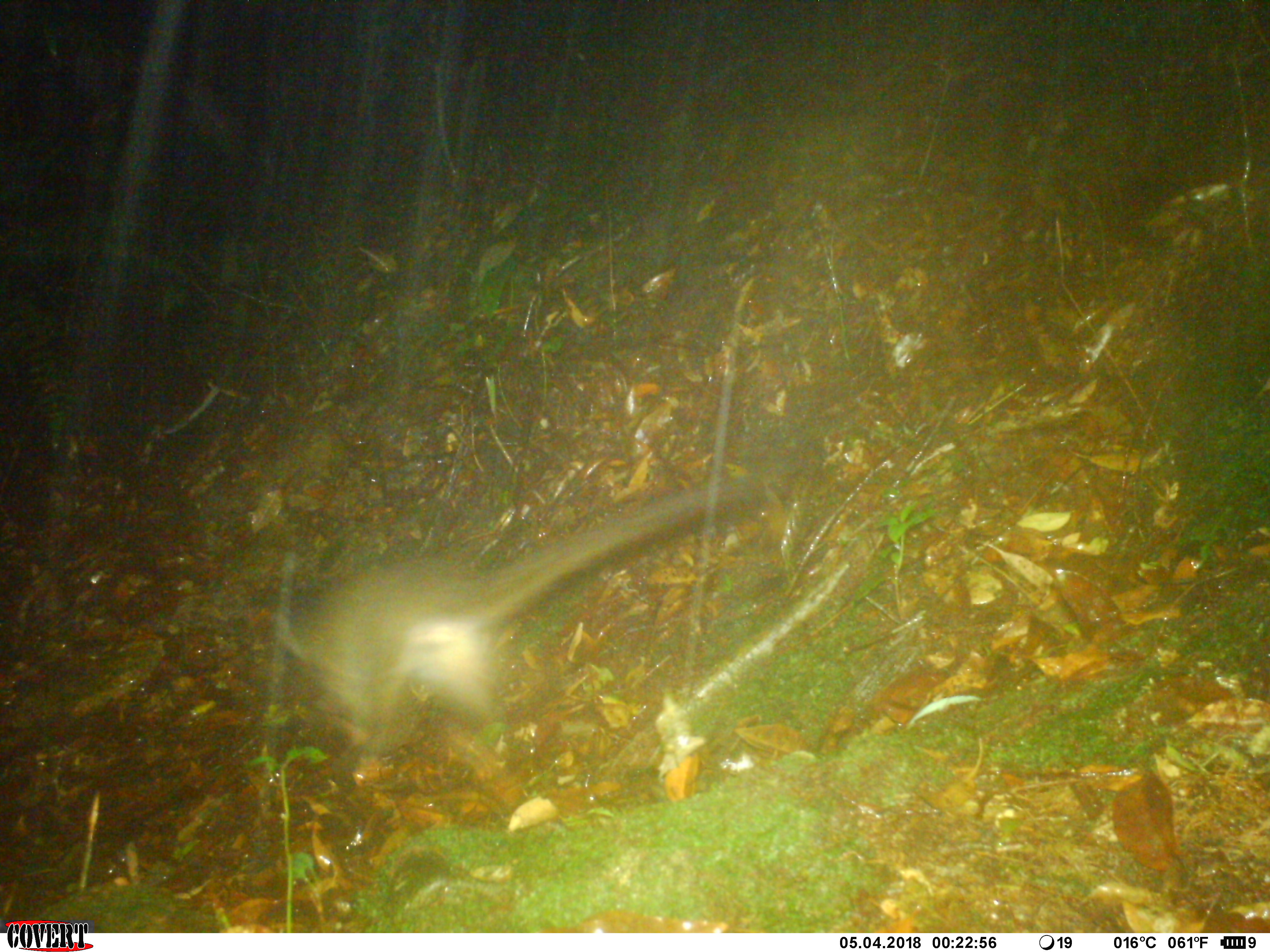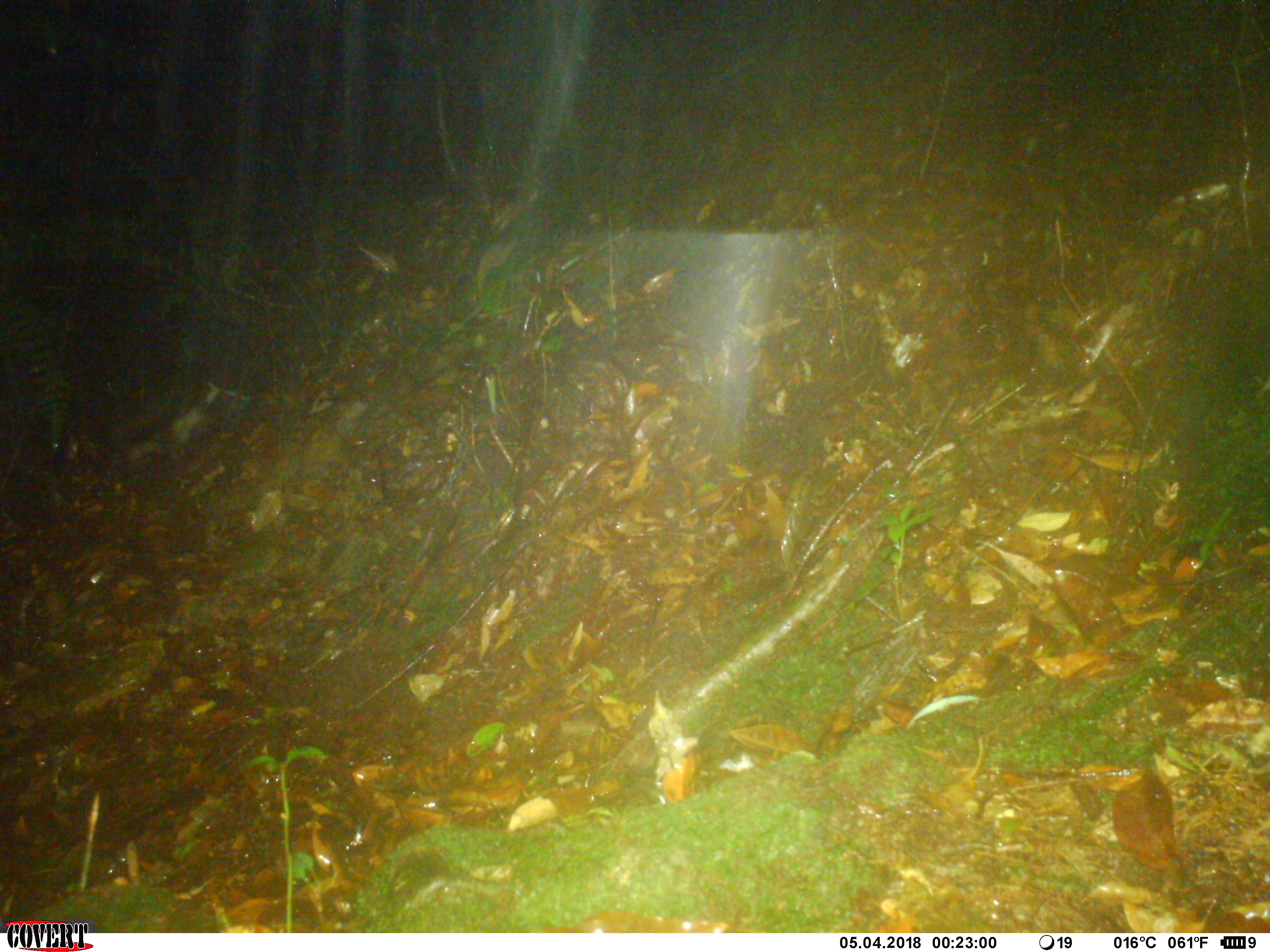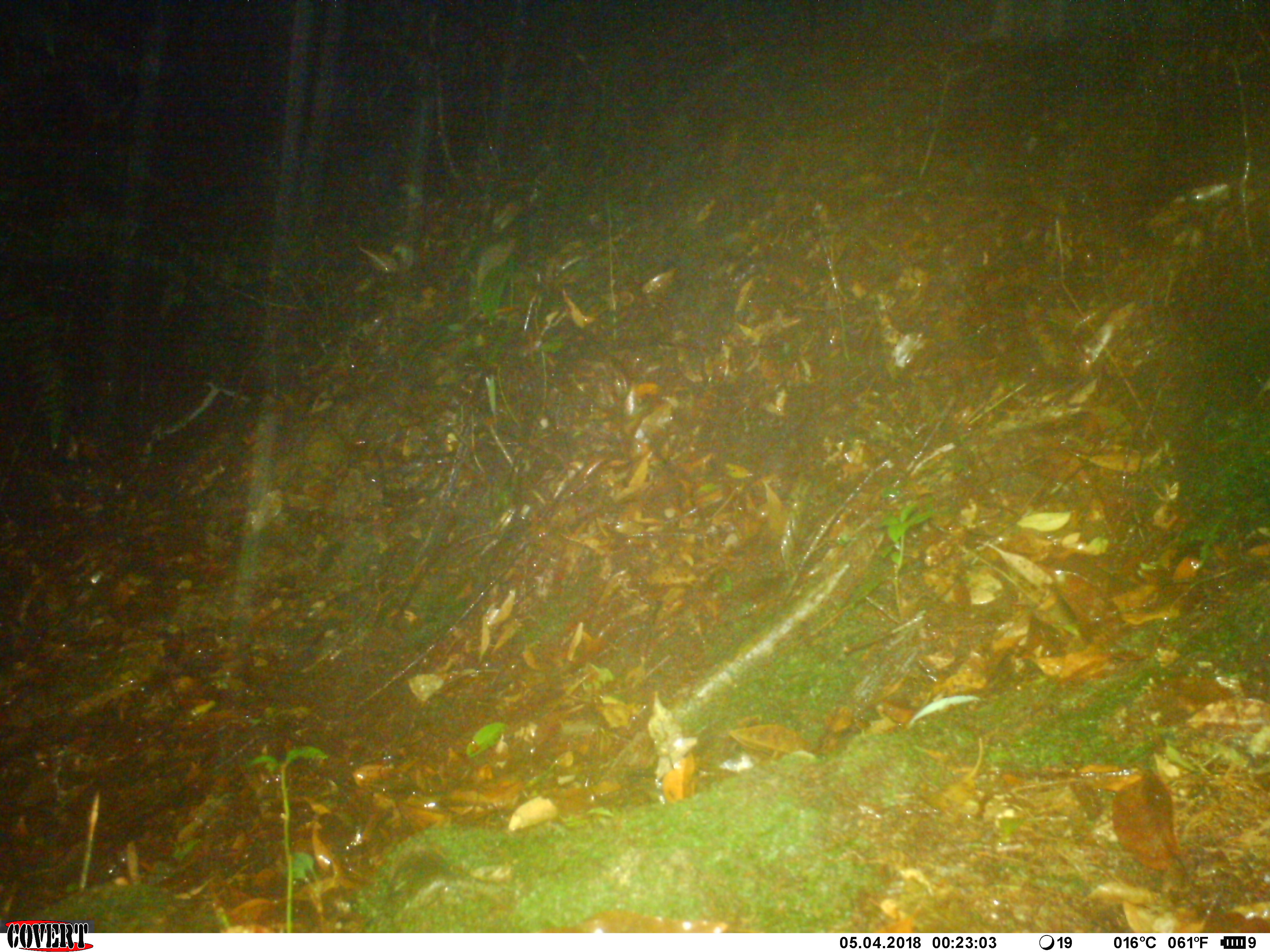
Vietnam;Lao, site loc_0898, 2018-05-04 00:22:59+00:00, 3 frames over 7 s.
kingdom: Animalia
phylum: Chordata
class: Mammalia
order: Carnivora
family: Viverridae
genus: Paguma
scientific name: Paguma larvata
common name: masked palm civet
Masked palm civet (Paguma larvata). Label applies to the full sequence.